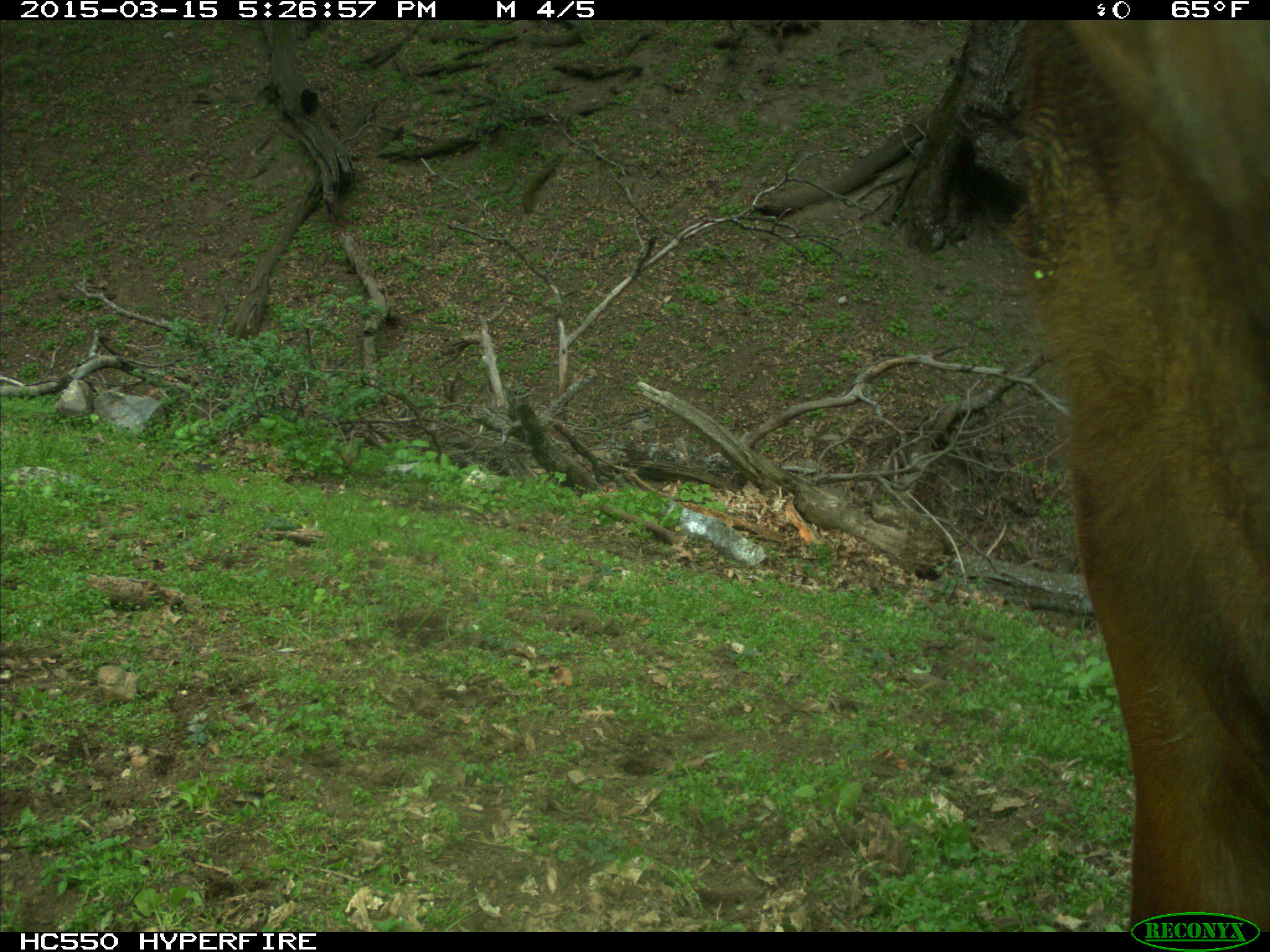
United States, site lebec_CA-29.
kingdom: Animalia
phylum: Chordata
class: Mammalia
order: Artiodactyla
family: Bovidae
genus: Bos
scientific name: Bos taurus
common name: domestic cow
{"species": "Bos taurus (domestic cow)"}